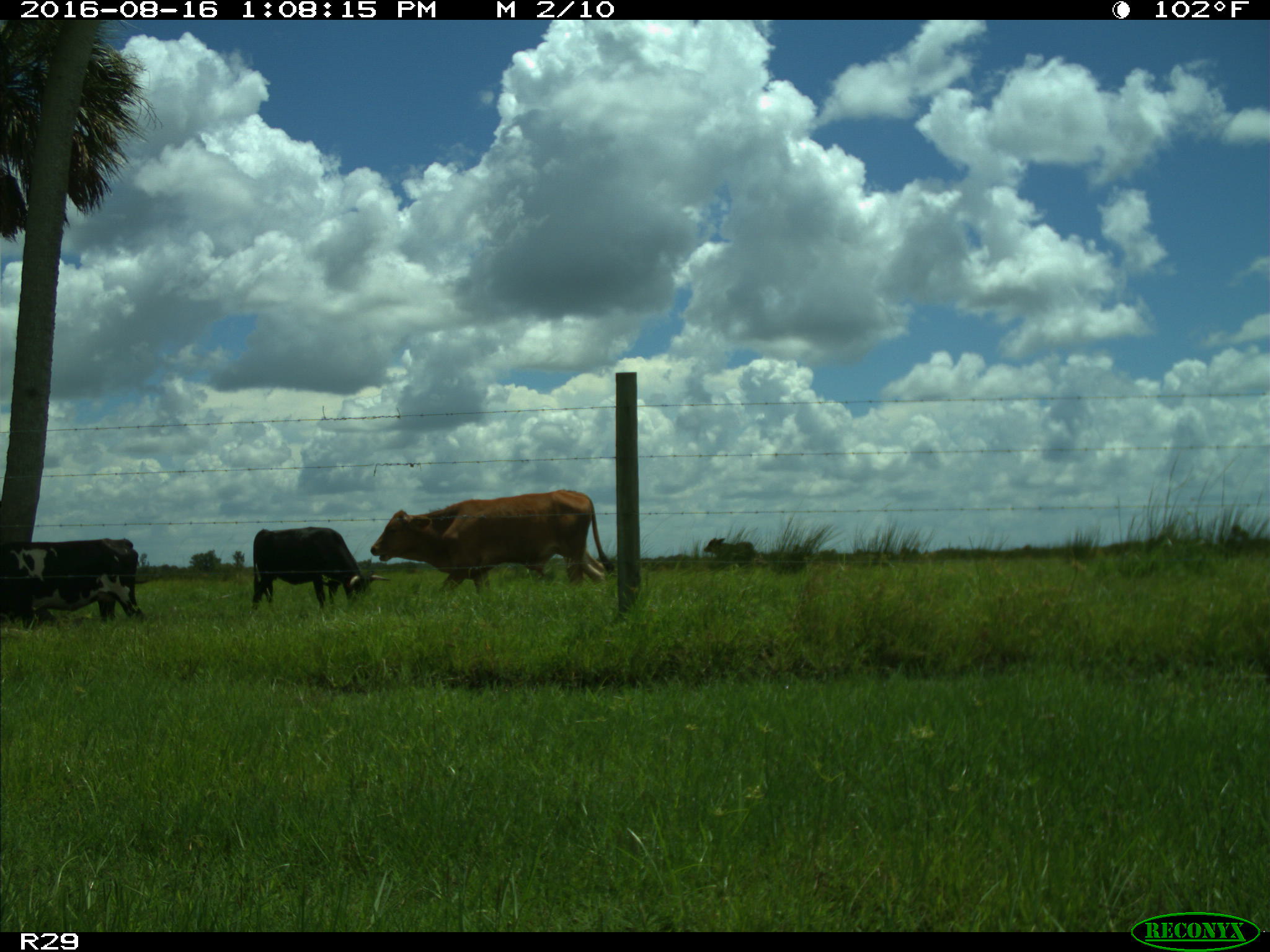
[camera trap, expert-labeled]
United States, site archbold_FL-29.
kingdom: Animalia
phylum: Chordata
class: Mammalia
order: Artiodactyla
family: Bovidae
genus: Bos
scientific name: Bos taurus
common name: domestic cow